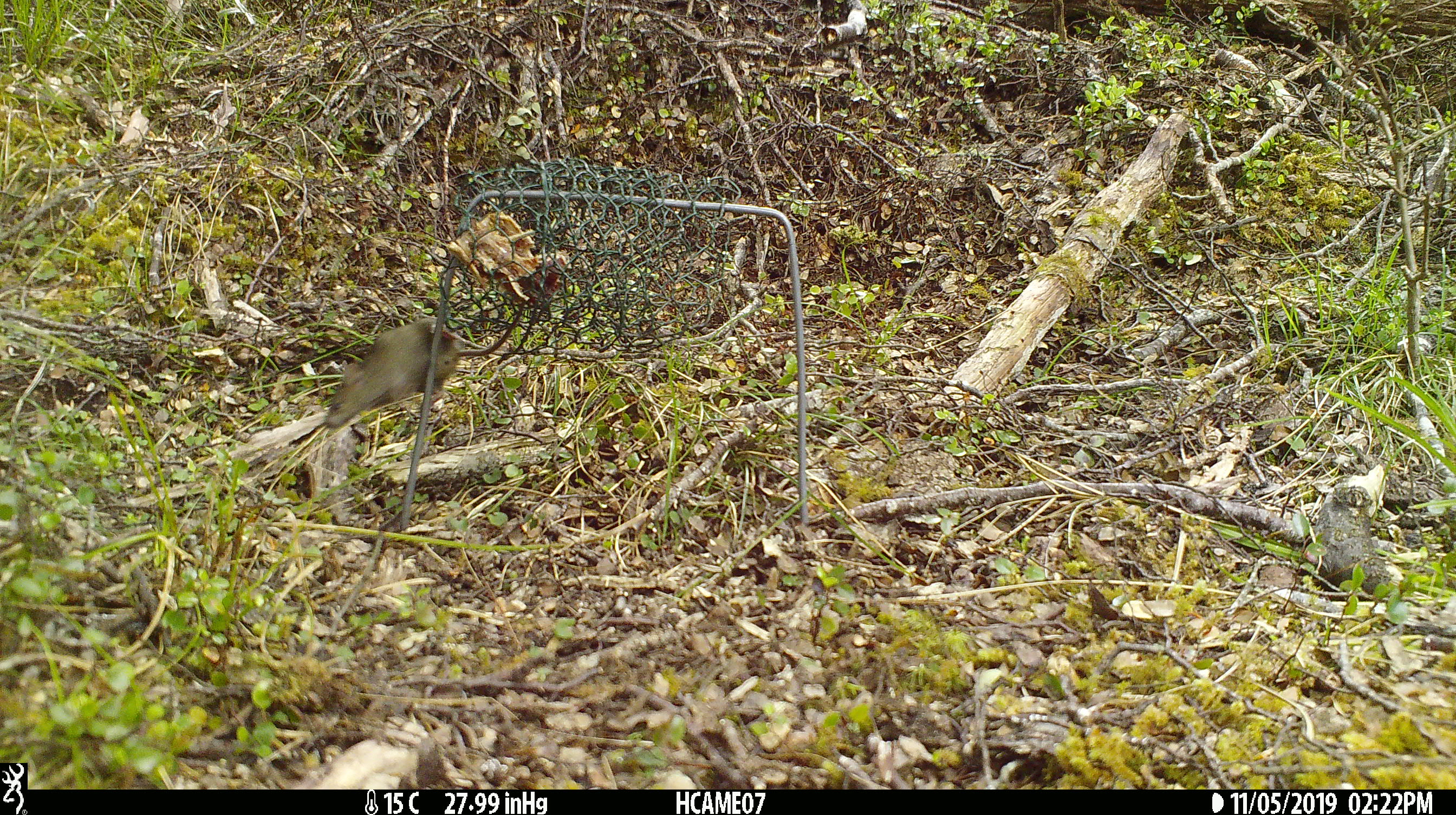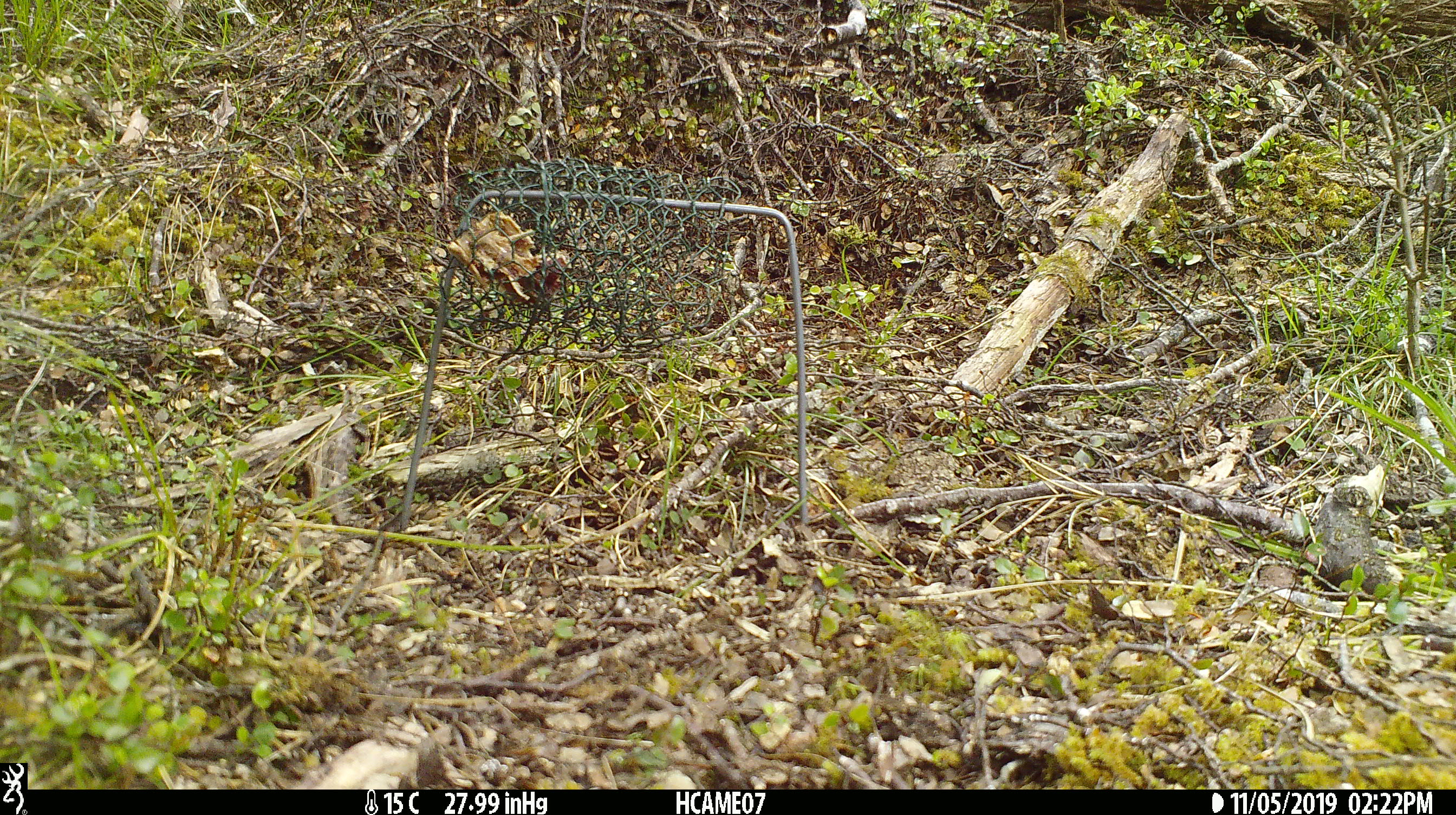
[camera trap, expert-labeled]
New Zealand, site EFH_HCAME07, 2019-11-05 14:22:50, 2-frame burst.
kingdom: Animalia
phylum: Chordata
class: Mammalia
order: Rodentia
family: Muridae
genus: Mus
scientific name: Mus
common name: mouse